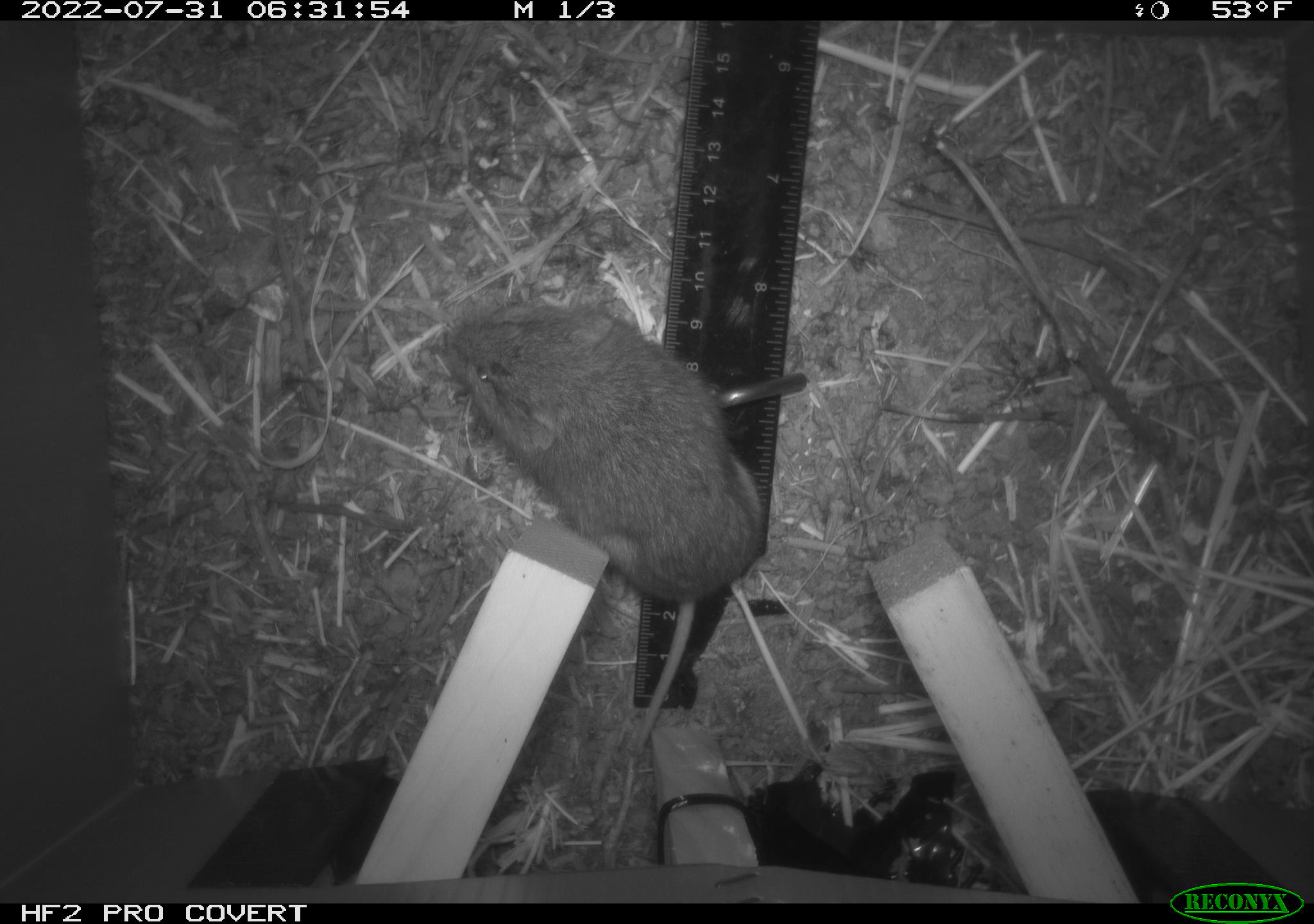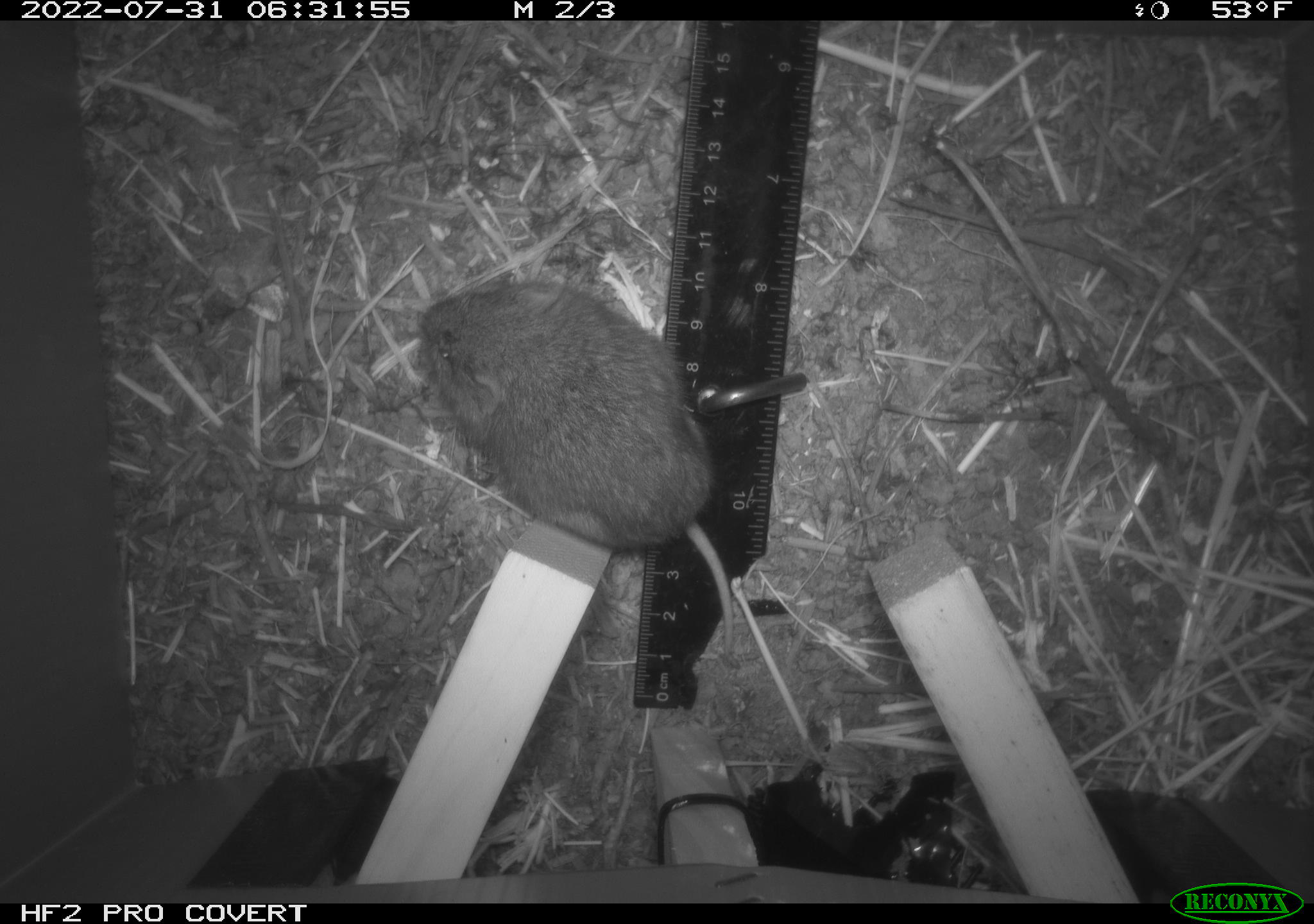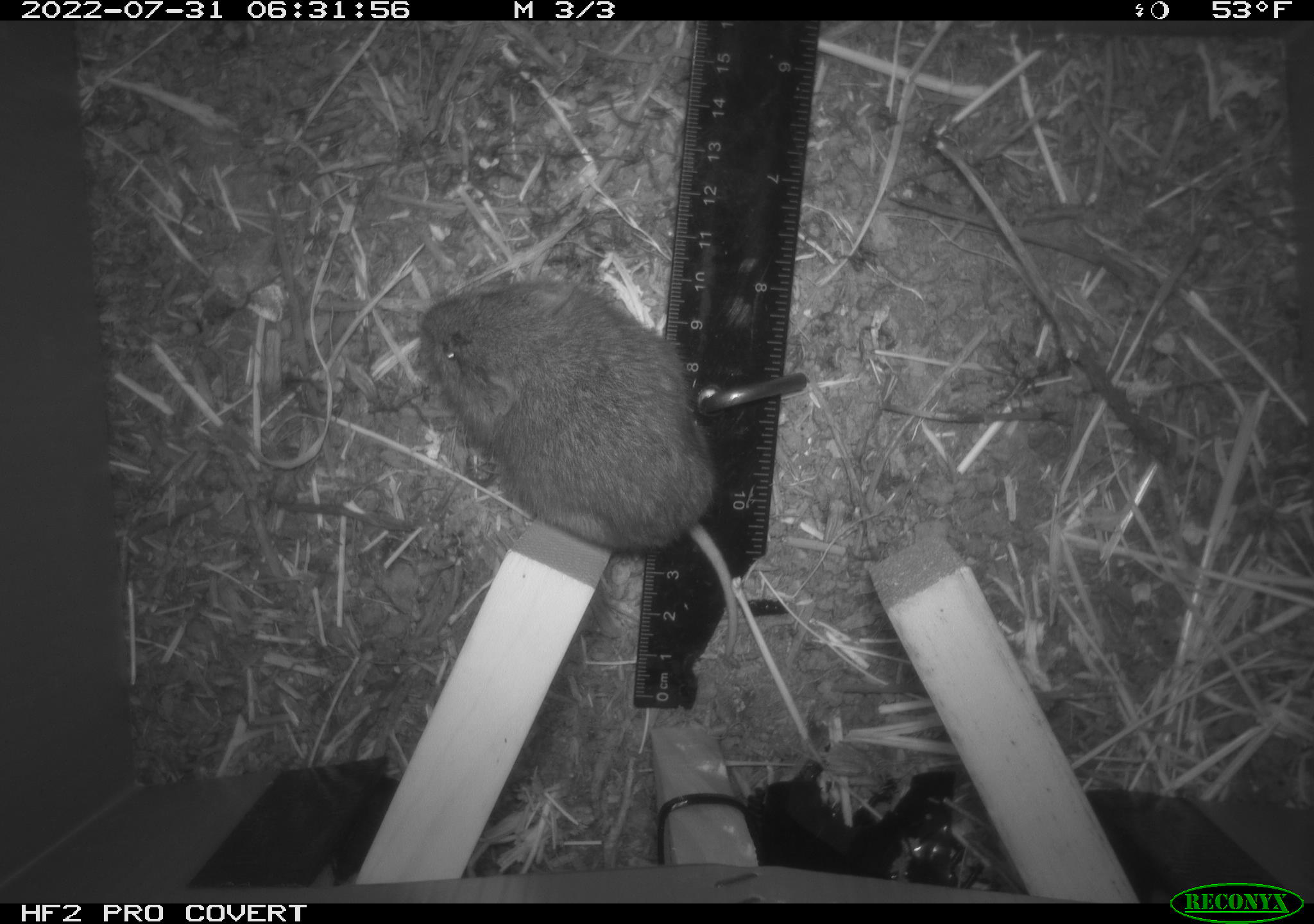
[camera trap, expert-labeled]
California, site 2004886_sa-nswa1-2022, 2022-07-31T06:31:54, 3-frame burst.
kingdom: Animalia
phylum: Chordata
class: Mammalia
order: Rodentia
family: Cricetidae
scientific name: Cricetidae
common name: hamsters, voles, lemmings, and allies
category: cricetidae family